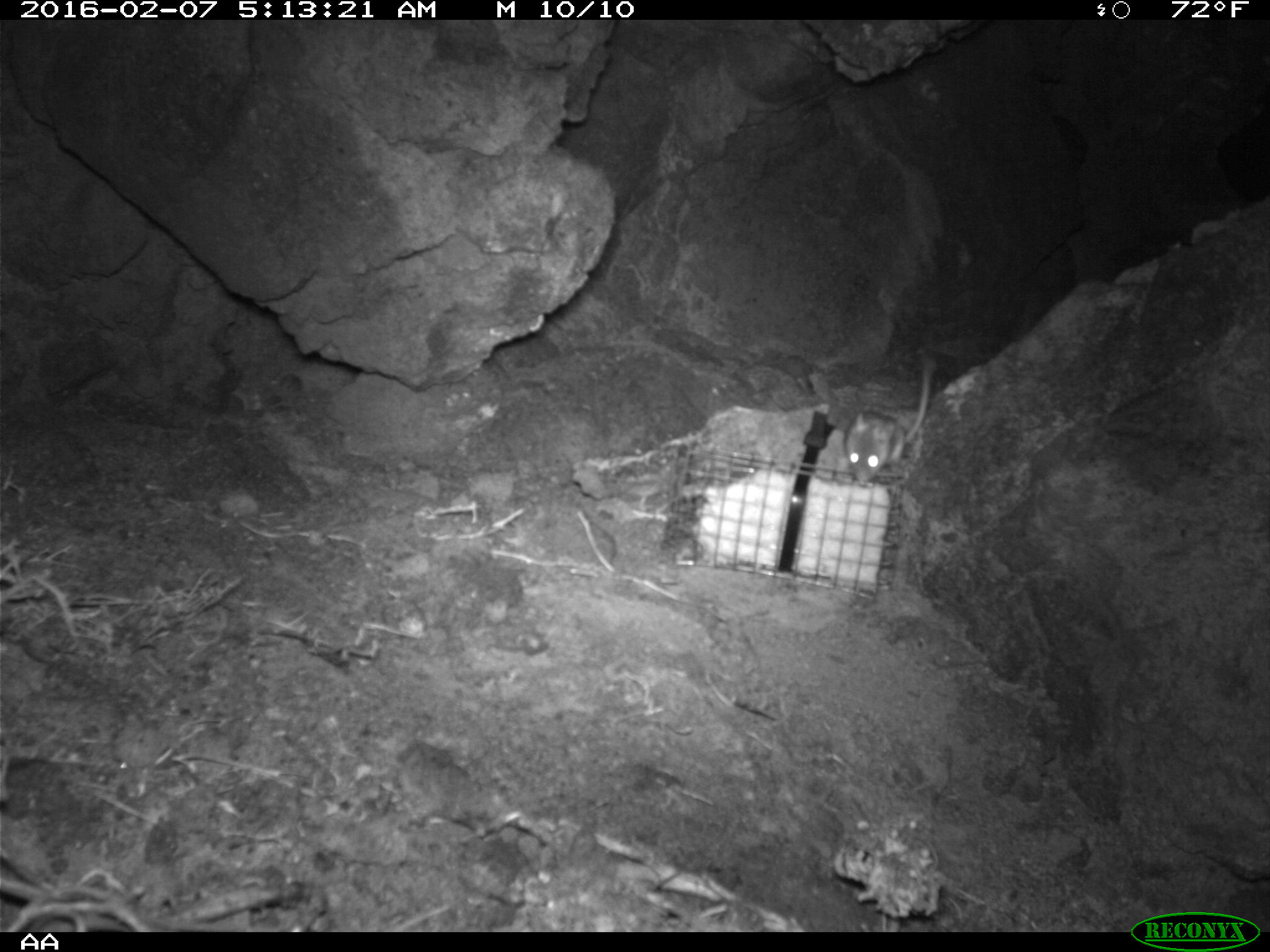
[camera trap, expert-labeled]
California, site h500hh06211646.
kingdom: Animalia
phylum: Chordata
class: Mammalia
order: Rodentia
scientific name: Rodentia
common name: rodent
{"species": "rodent (Rodentia)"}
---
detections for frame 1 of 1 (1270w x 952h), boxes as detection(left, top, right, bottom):
rodent: detection(845, 360, 932, 483)